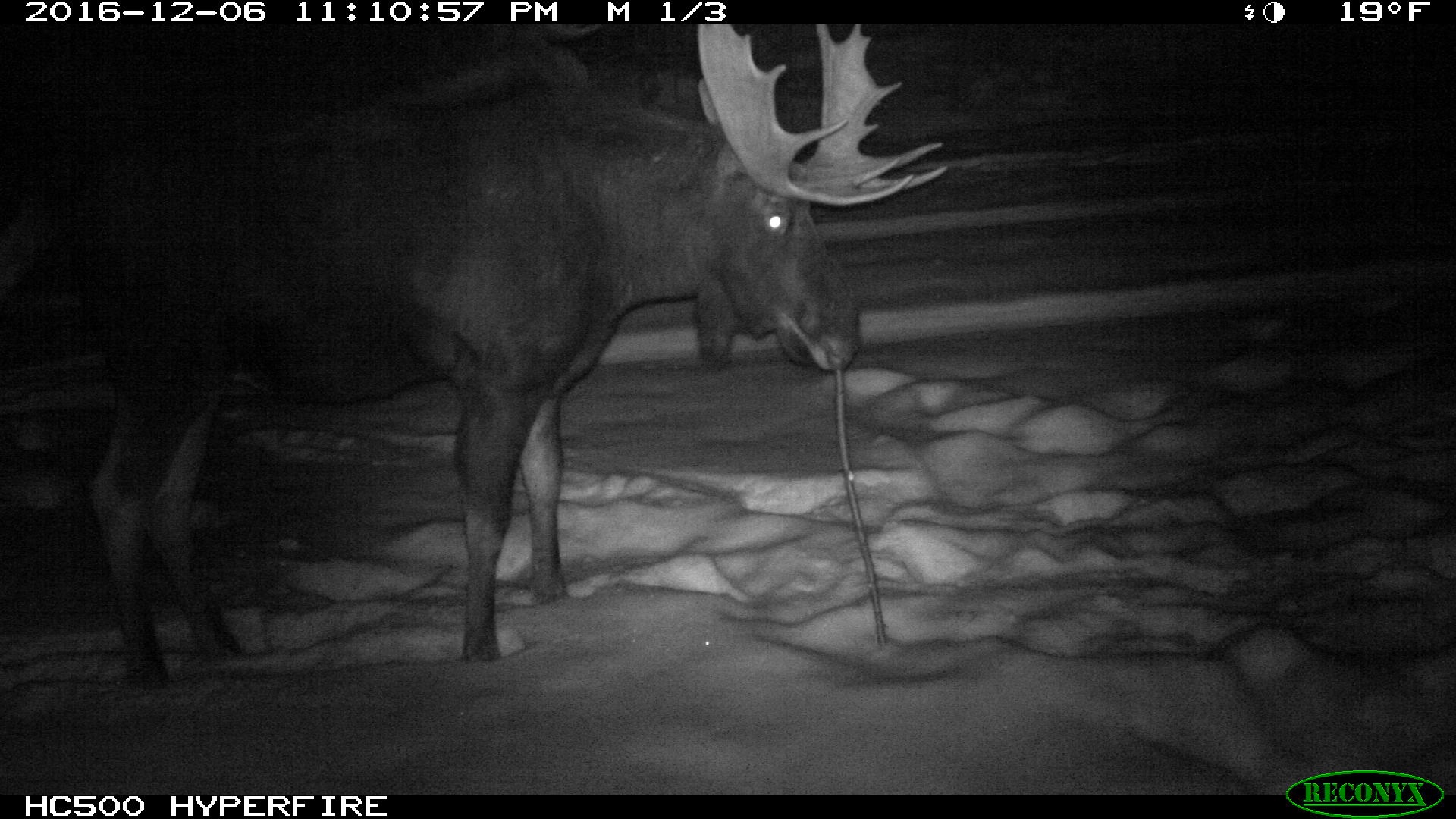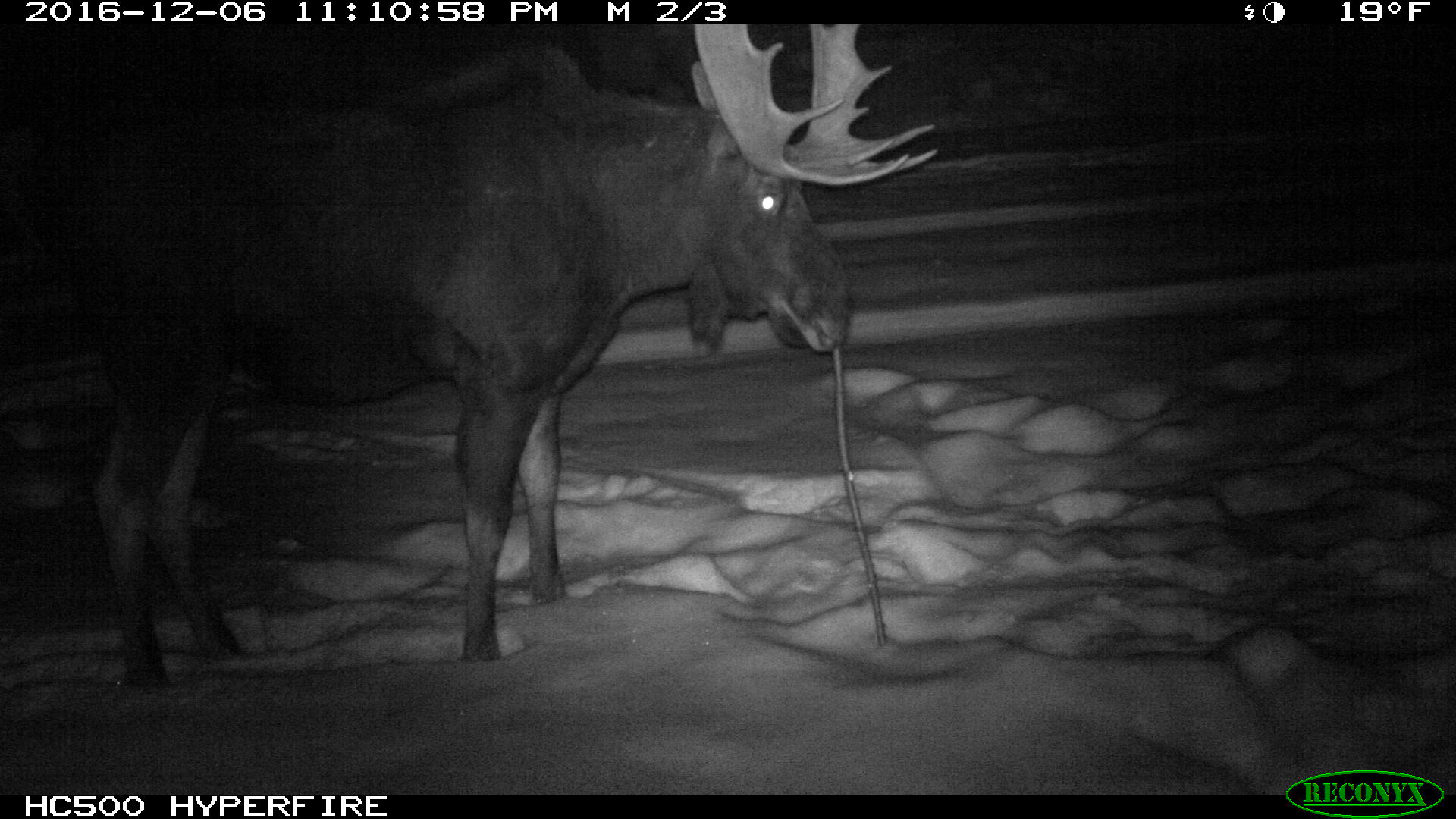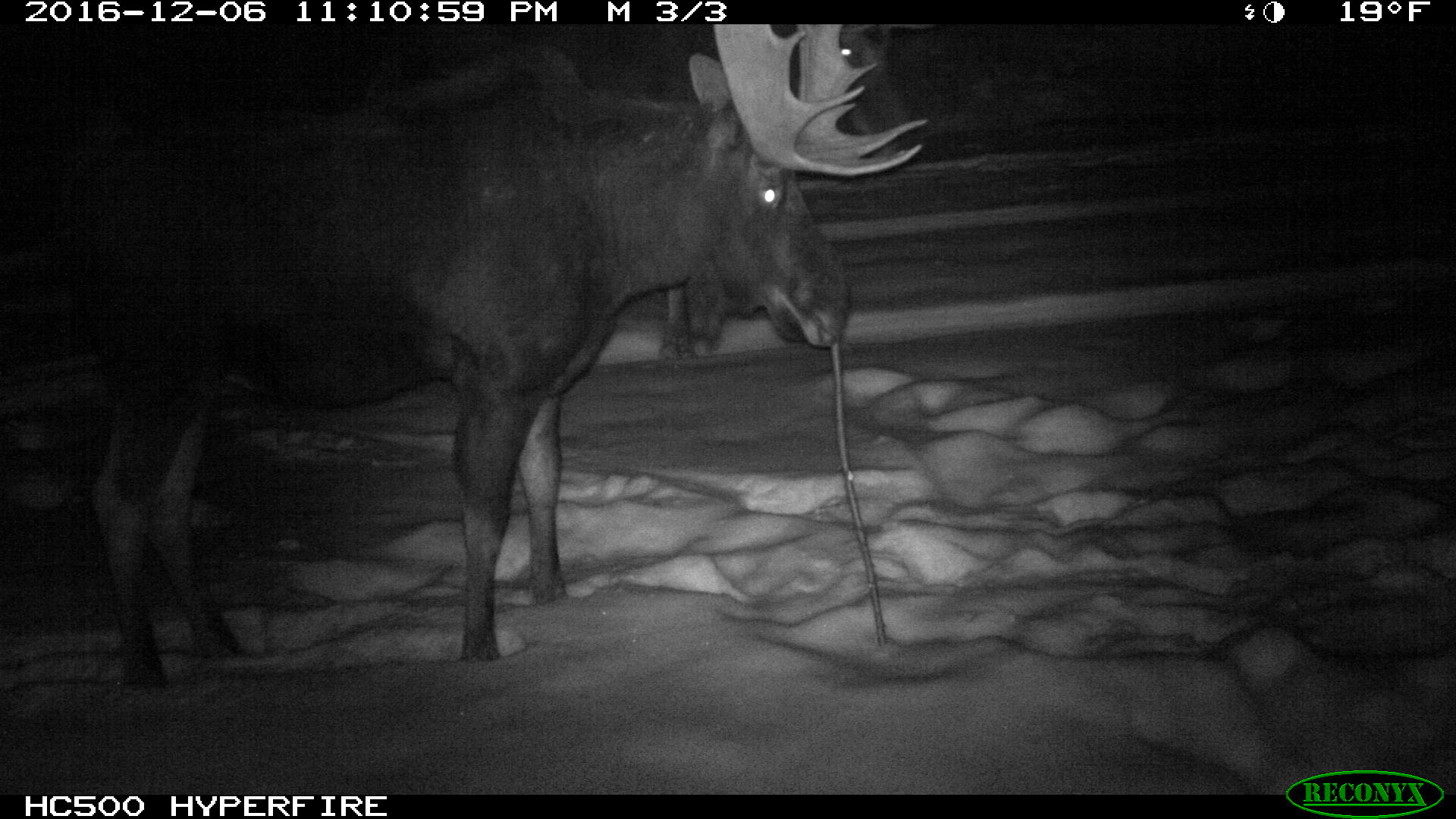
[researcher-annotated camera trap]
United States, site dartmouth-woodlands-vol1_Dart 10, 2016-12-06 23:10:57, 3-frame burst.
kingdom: Animalia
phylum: Chordata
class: Mammalia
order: Artiodactyla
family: Cervidae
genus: Alces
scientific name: Alces alces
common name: moose